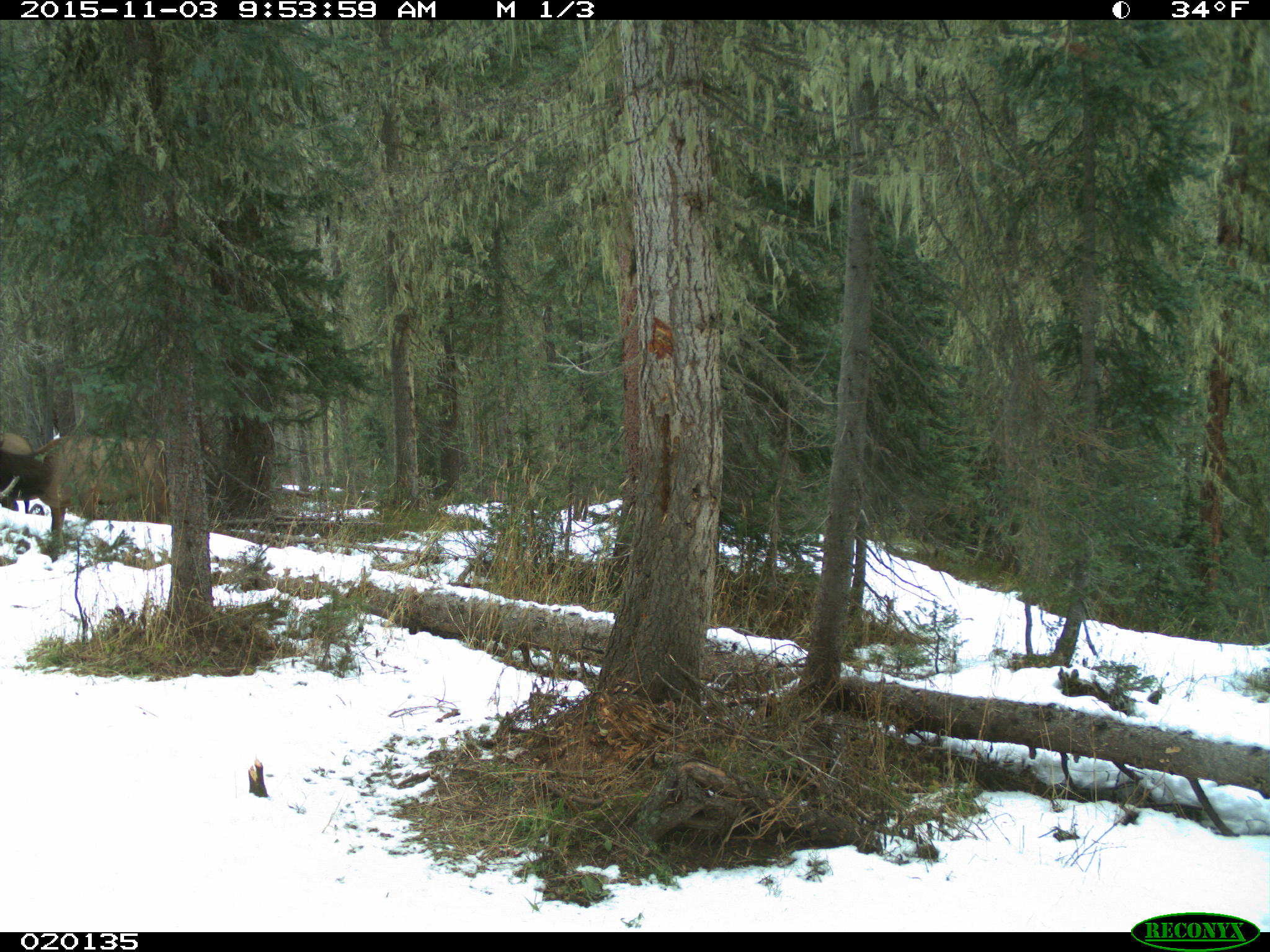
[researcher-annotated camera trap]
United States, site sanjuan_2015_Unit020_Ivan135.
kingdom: Animalia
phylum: Chordata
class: Mammalia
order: Artiodactyla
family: Cervidae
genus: Cervus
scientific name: Cervus elaphus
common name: red deer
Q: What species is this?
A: Cervus elaphus (red deer).